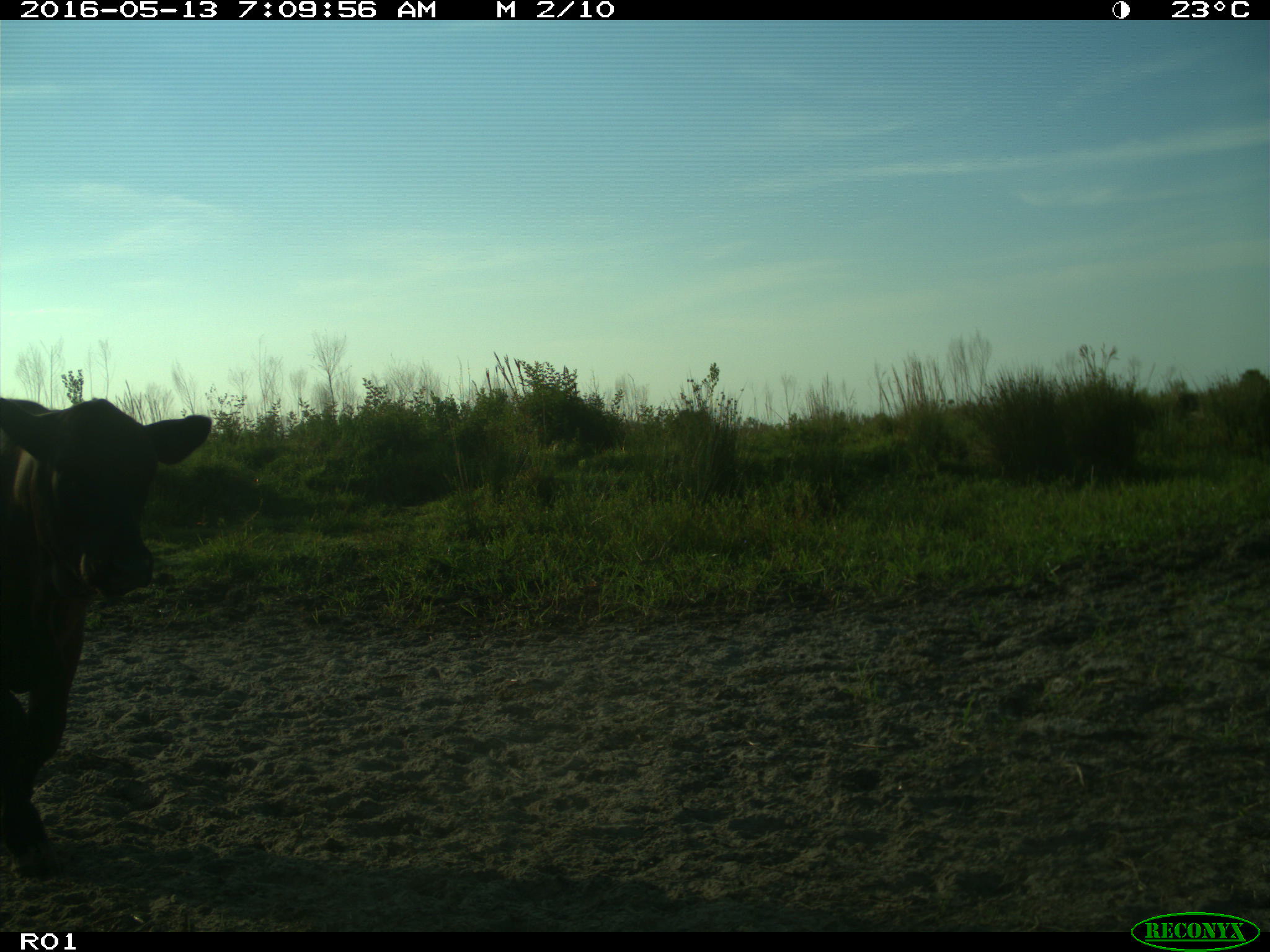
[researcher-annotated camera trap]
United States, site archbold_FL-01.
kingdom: Animalia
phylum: Chordata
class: Mammalia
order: Artiodactyla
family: Bovidae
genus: Bos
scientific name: Bos taurus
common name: domestic cow